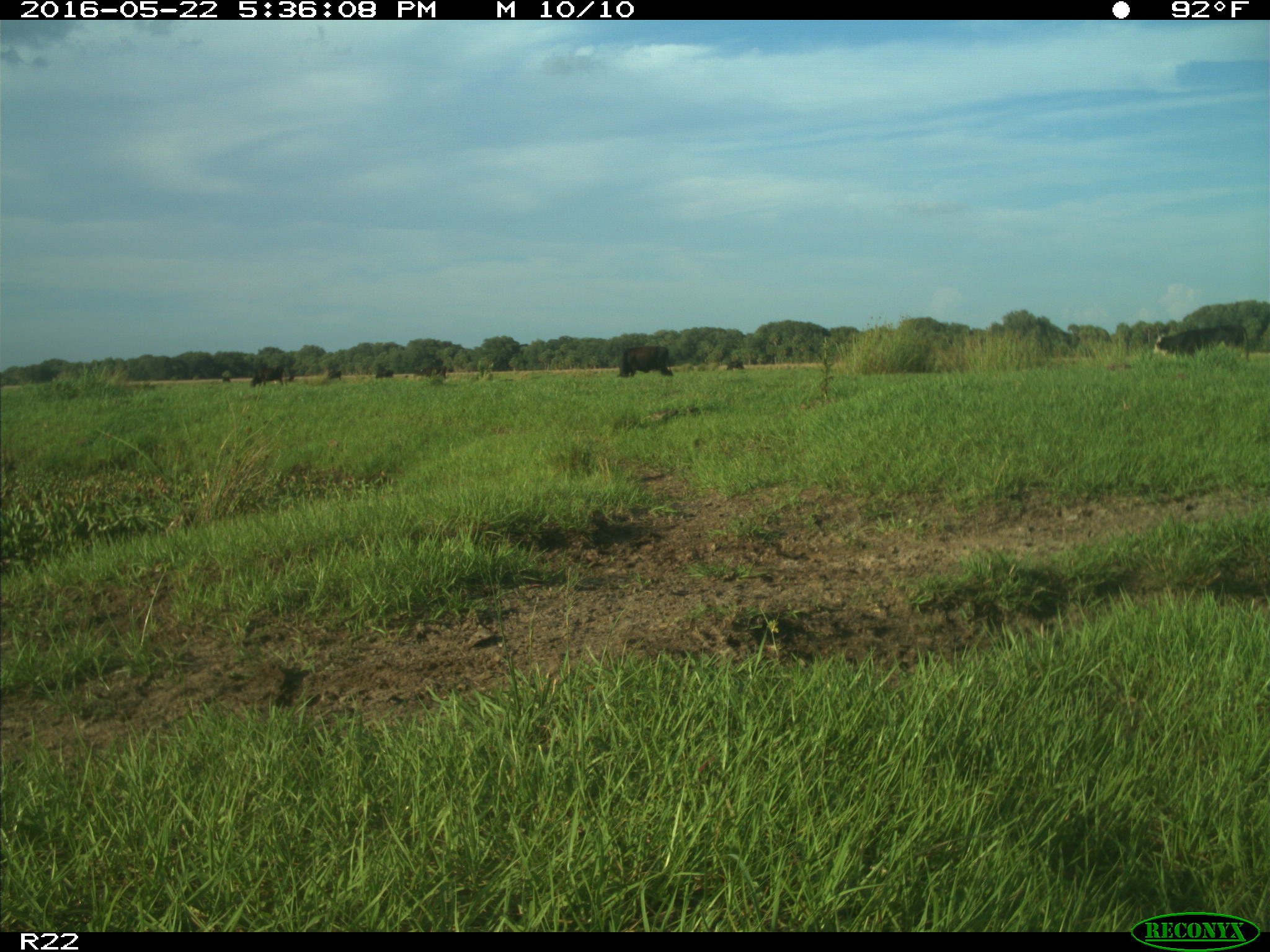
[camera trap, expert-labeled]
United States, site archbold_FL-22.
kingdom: Animalia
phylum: Chordata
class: Mammalia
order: Artiodactyla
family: Bovidae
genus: Bos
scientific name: Bos taurus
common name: domestic cow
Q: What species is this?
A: Bos taurus (domestic cow).